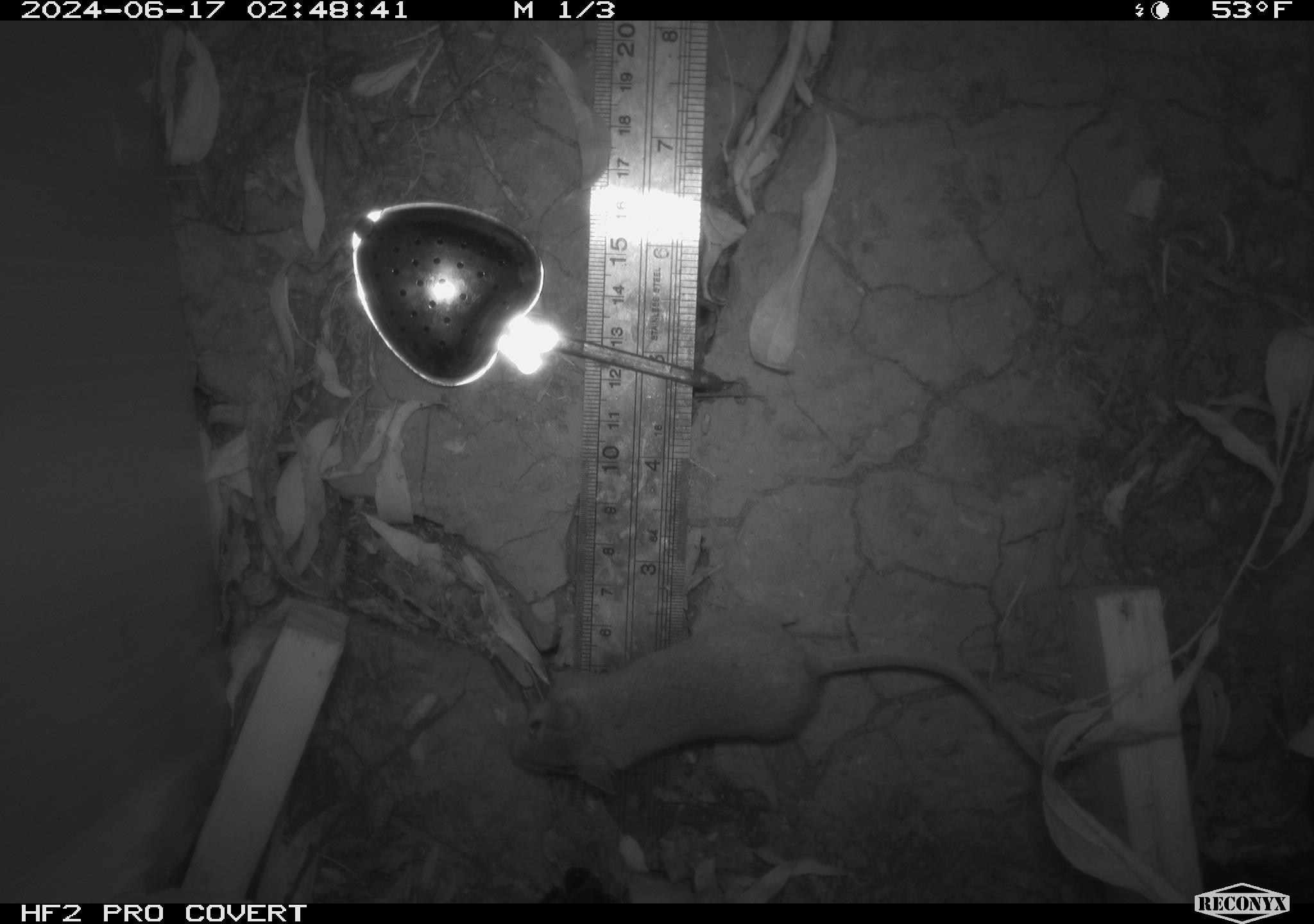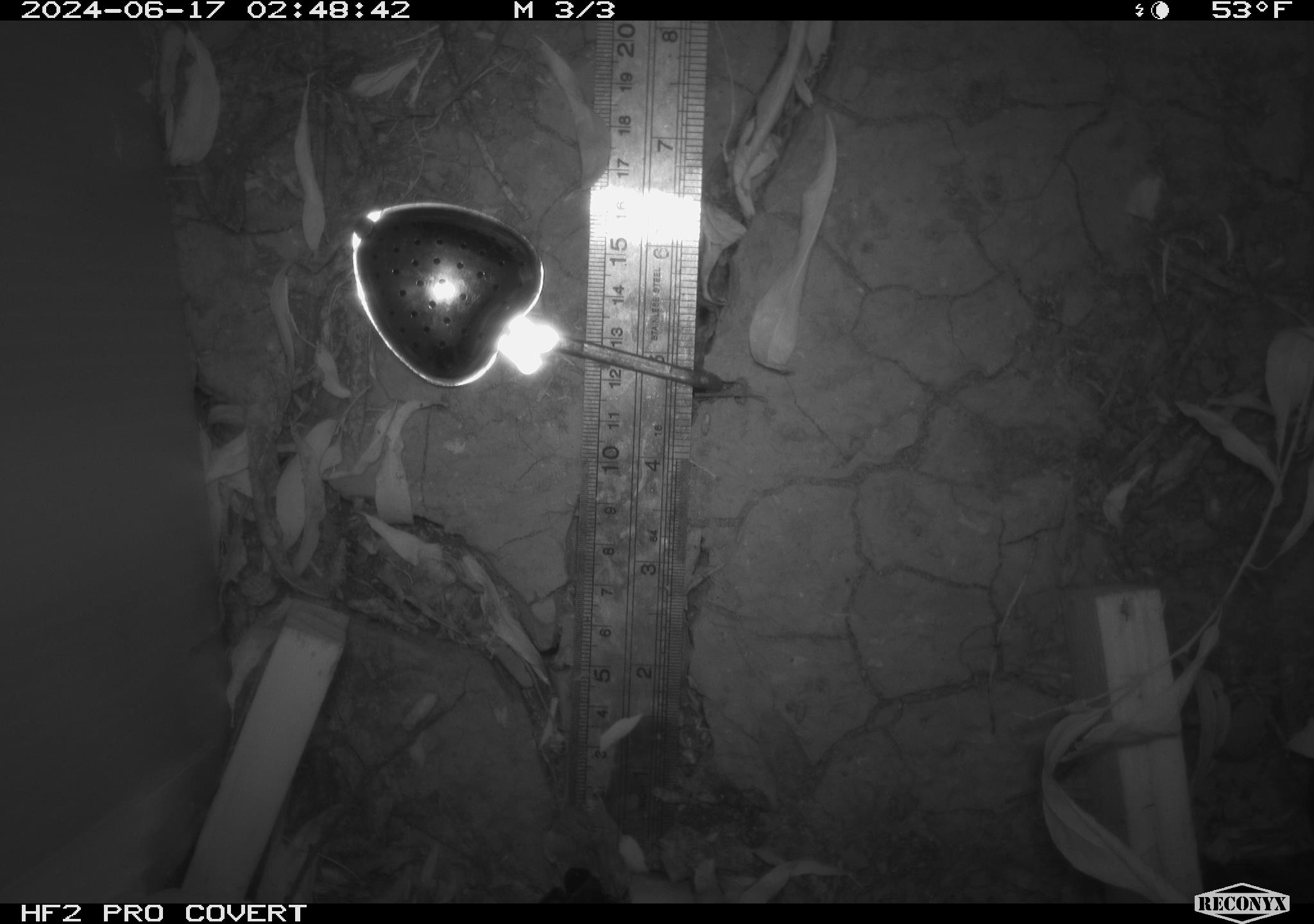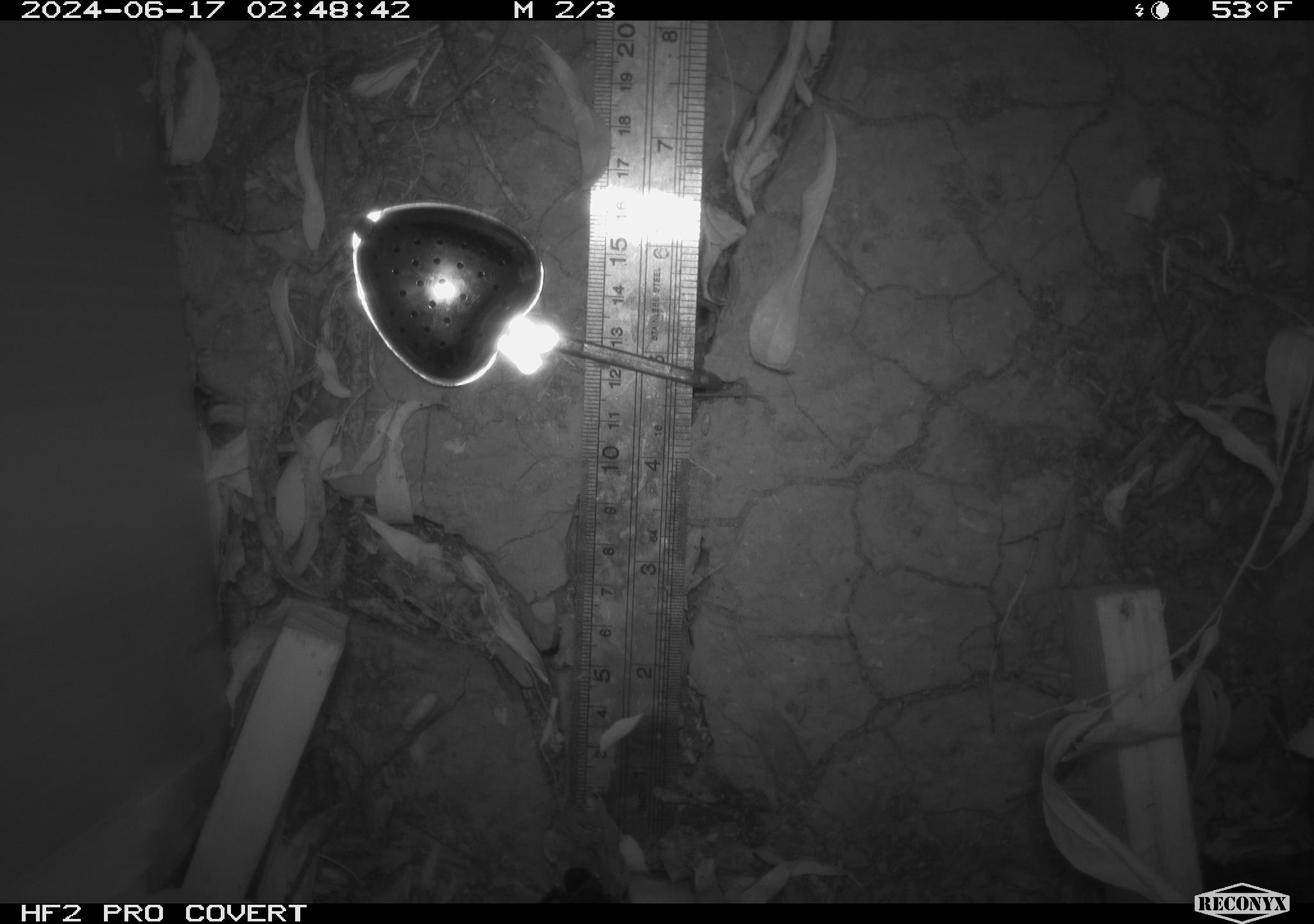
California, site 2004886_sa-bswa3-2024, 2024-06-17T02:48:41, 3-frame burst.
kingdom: Animalia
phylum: Chordata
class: Mammalia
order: Rodentia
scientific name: Rodentia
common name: mouse species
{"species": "mouse species (Rodentia)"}